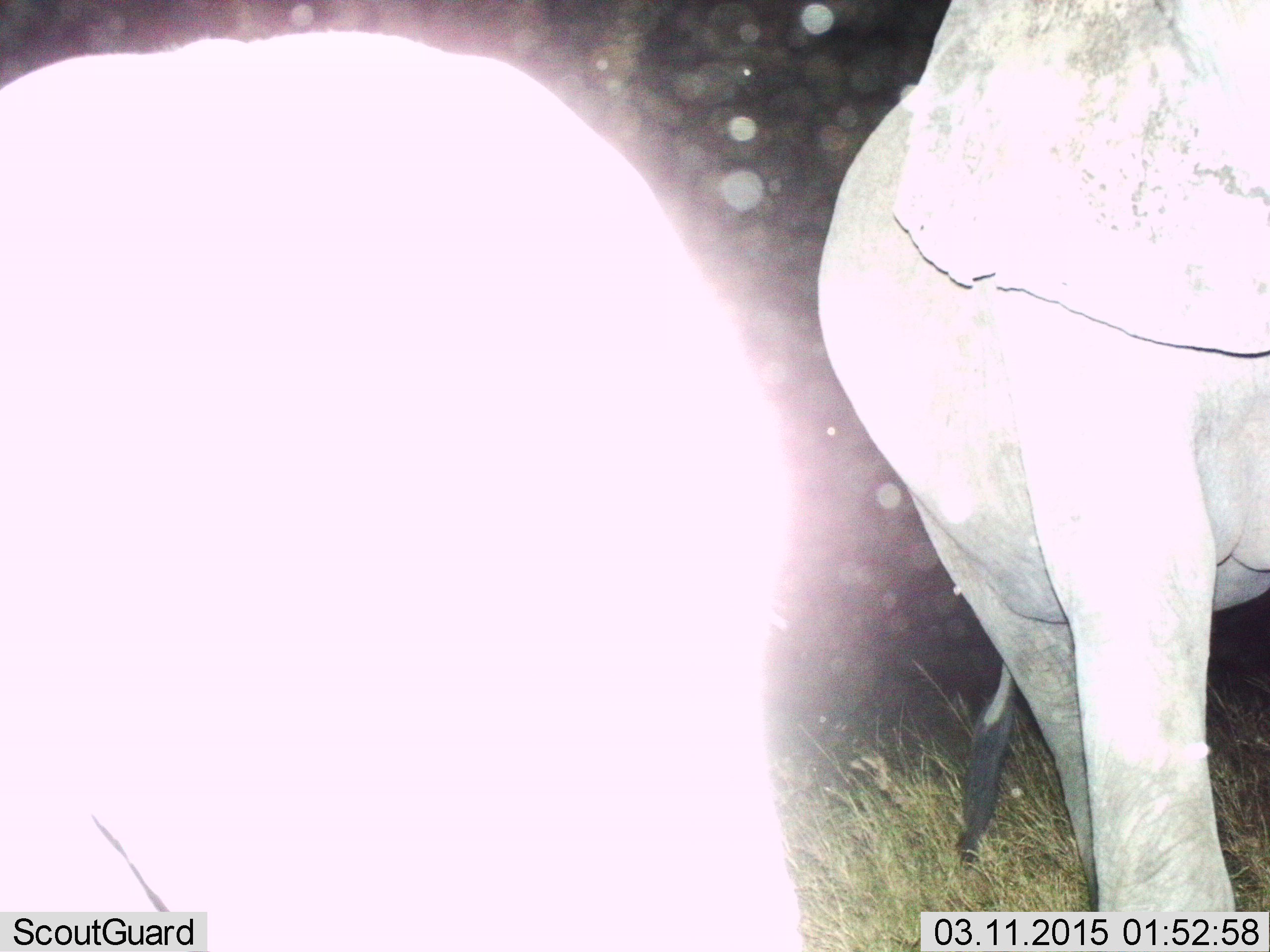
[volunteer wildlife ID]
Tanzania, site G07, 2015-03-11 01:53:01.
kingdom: Animalia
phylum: Chordata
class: Mammalia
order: Proboscidea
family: Elephantidae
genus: Loxodonta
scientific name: Loxodonta africana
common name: african bush elephant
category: elephant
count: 2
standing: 80%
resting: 0%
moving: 20%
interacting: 0%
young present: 30%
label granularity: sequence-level